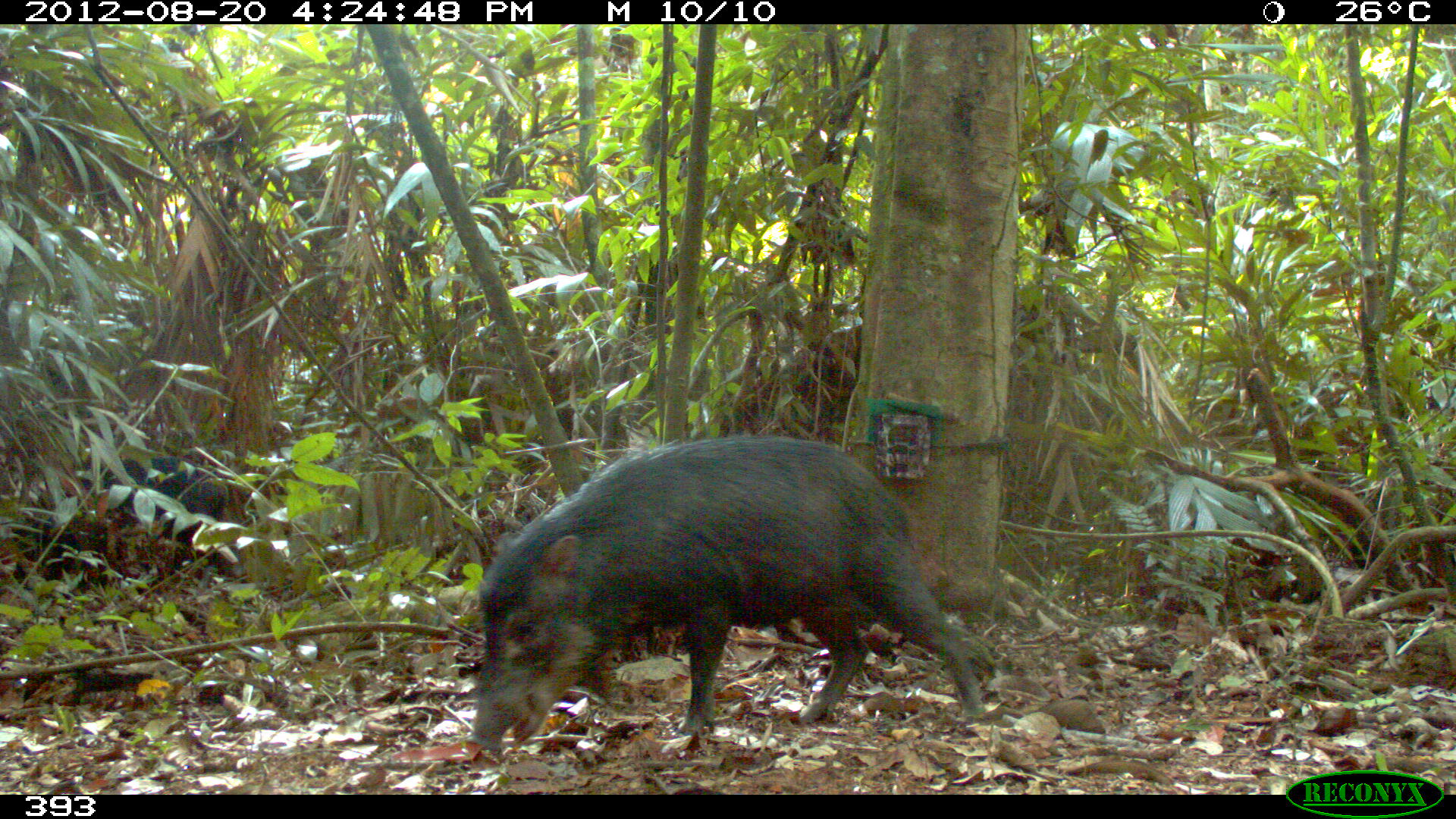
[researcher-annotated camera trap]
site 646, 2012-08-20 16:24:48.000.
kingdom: Animalia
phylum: Chordata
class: Mammalia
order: Artiodactyla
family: Tayassuidae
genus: Tayassu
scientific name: Tayassu pecari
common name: white-lipped peccary